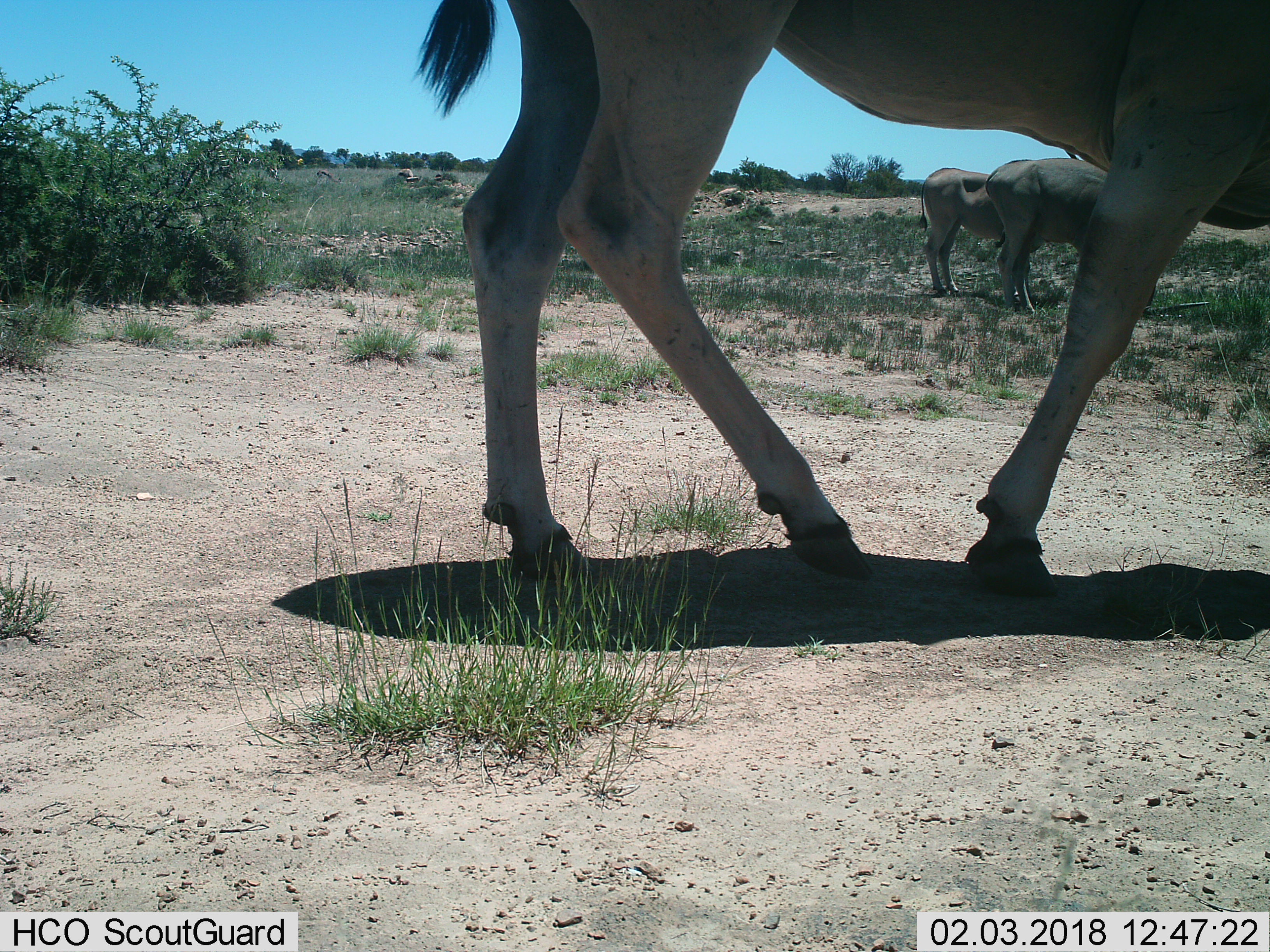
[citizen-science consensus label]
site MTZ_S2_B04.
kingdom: Animalia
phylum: Chordata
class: Mammalia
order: Artiodactyla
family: Bovidae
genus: Tragelaphus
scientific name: Tragelaphus oryx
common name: eland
Eland (Tragelaphus oryx), count 3. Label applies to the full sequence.